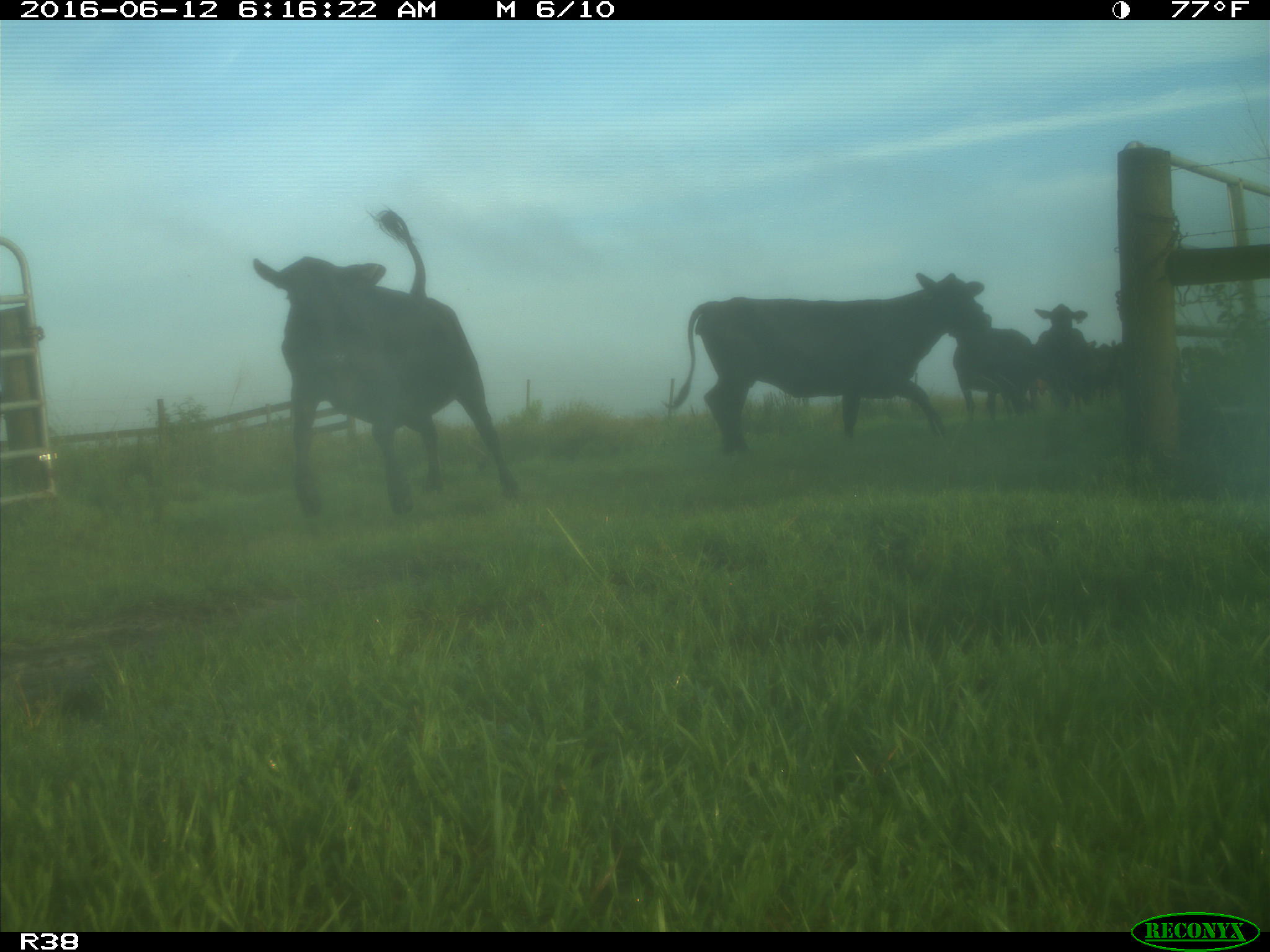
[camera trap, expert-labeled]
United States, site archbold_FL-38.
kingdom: Animalia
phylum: Chordata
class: Mammalia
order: Artiodactyla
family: Bovidae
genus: Bos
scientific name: Bos taurus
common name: domestic cow